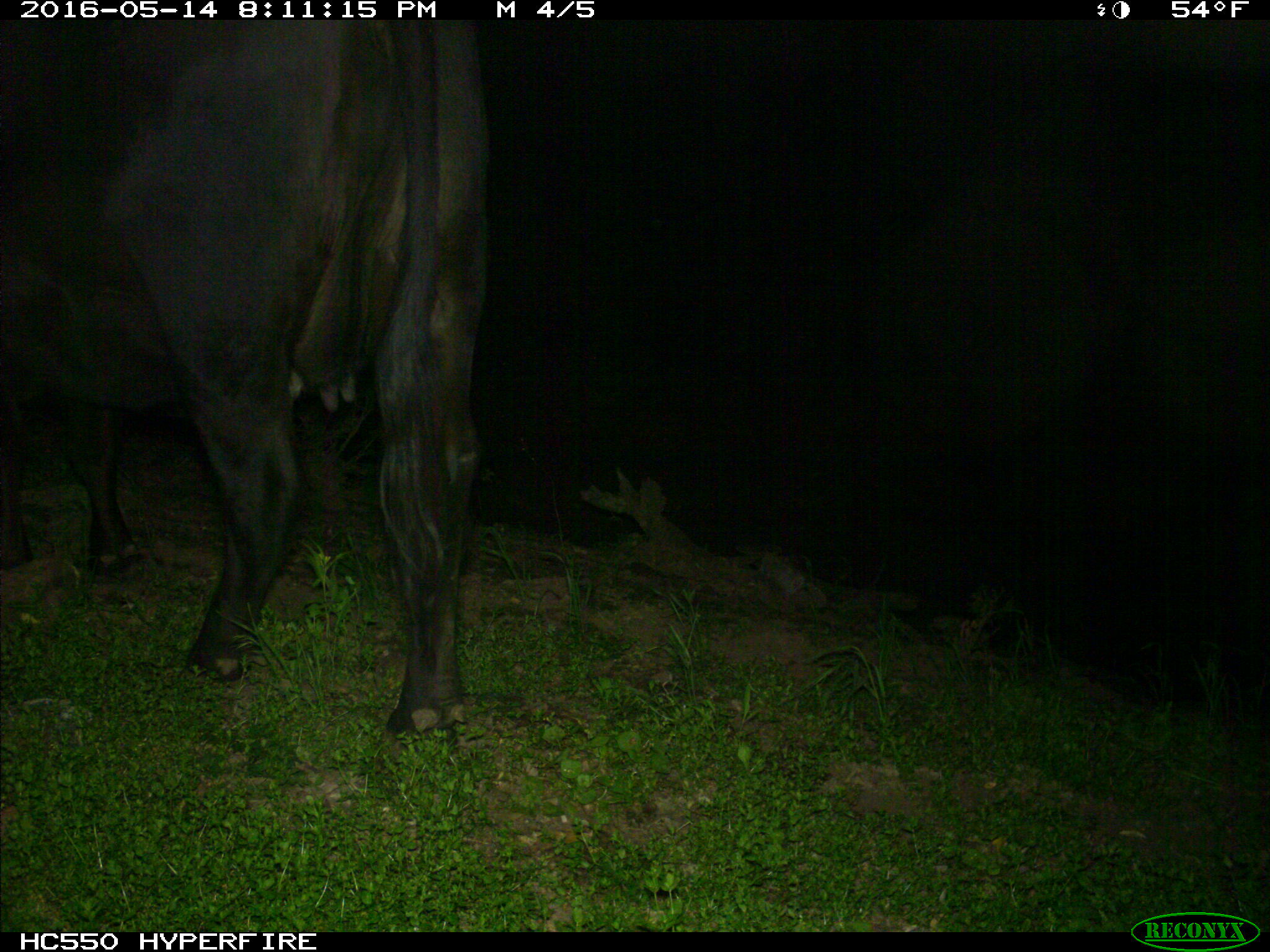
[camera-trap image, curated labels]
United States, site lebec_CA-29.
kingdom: Animalia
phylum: Chordata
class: Mammalia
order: Artiodactyla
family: Bovidae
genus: Bos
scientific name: Bos taurus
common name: domestic cow